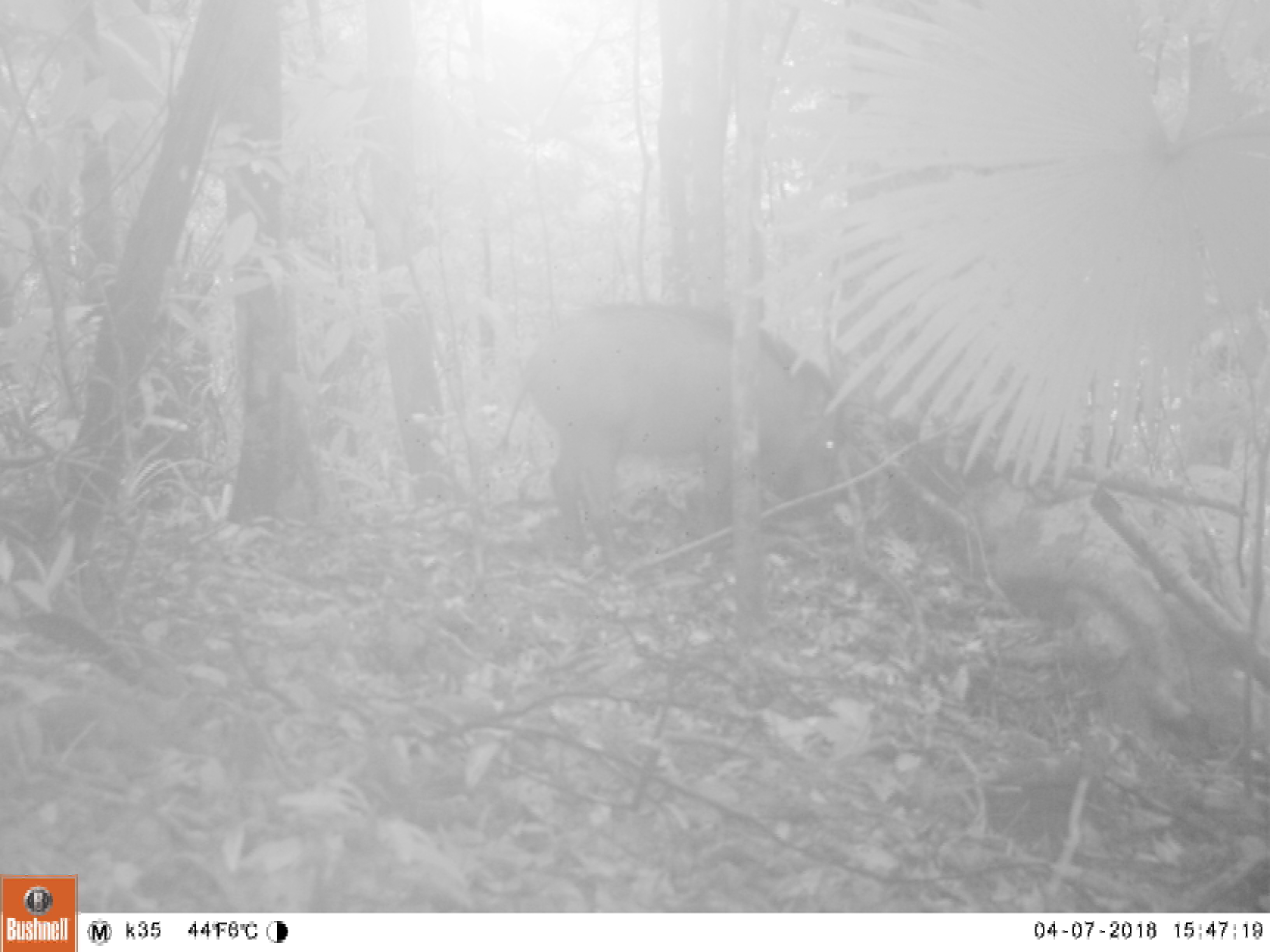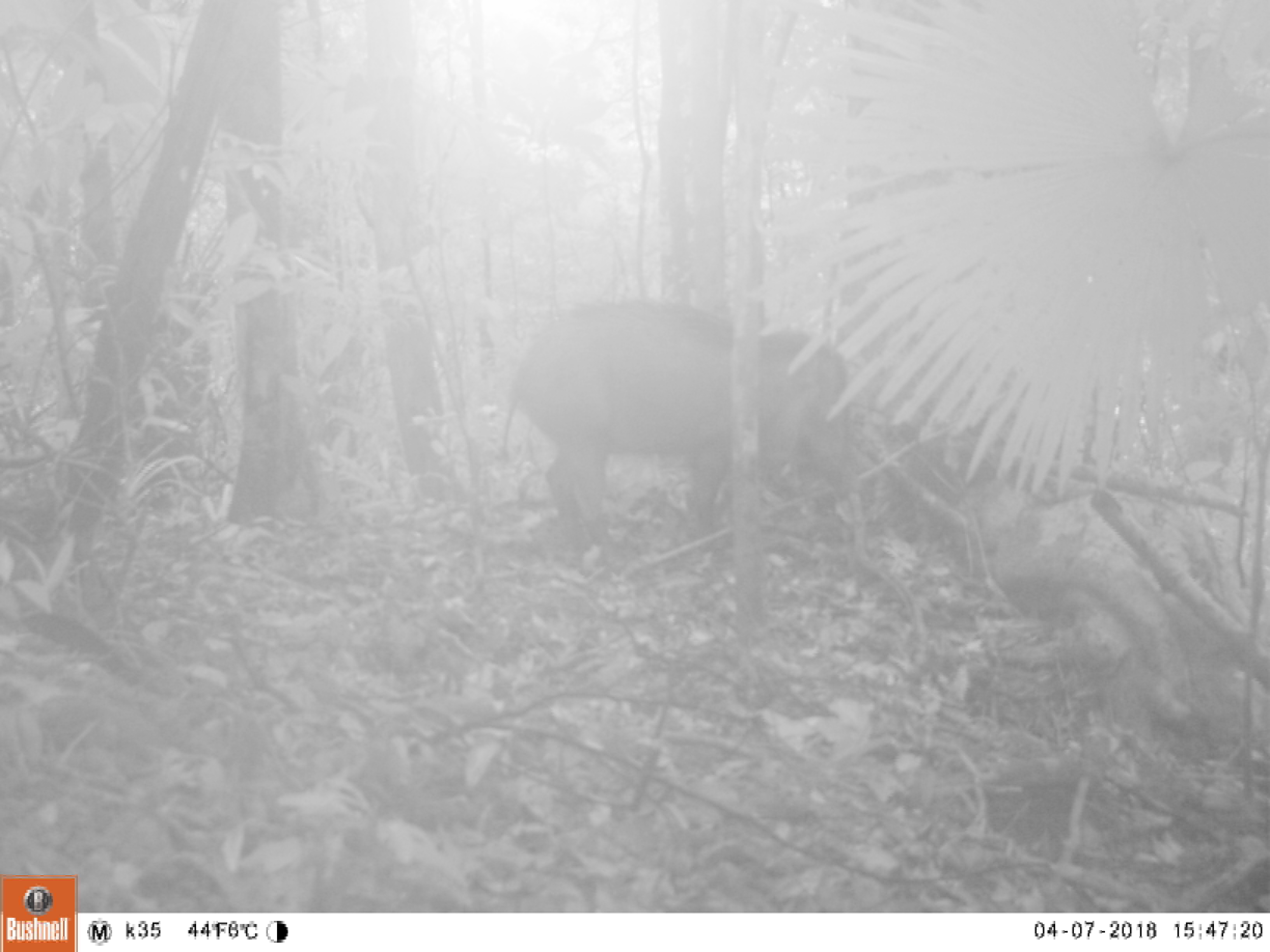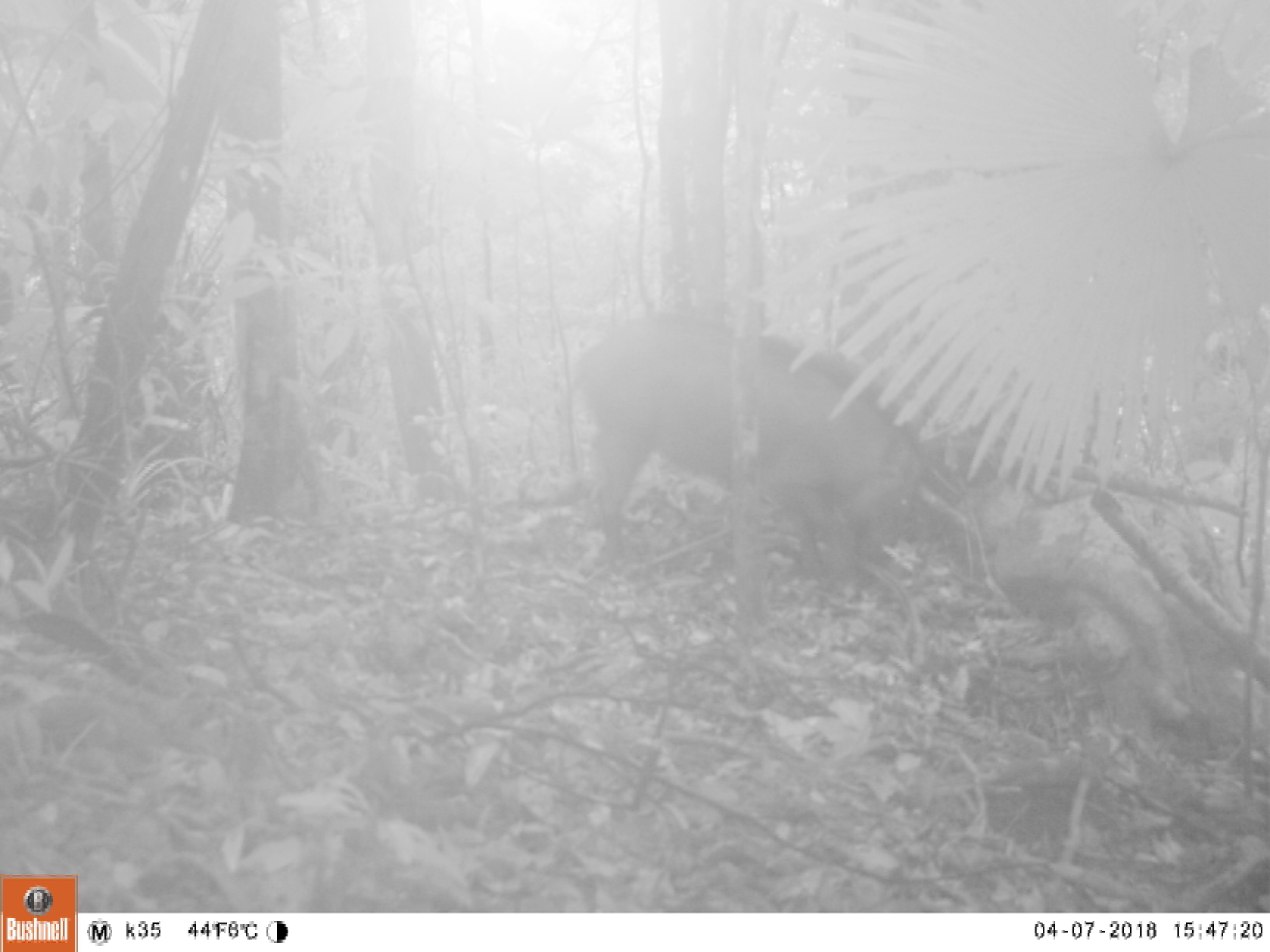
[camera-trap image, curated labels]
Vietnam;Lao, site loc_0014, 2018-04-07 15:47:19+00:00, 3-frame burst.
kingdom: Animalia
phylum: Chordata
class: Mammalia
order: Artiodactyla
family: Suidae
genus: Sus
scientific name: Sus scrofa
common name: eurasian wild pig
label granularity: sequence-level